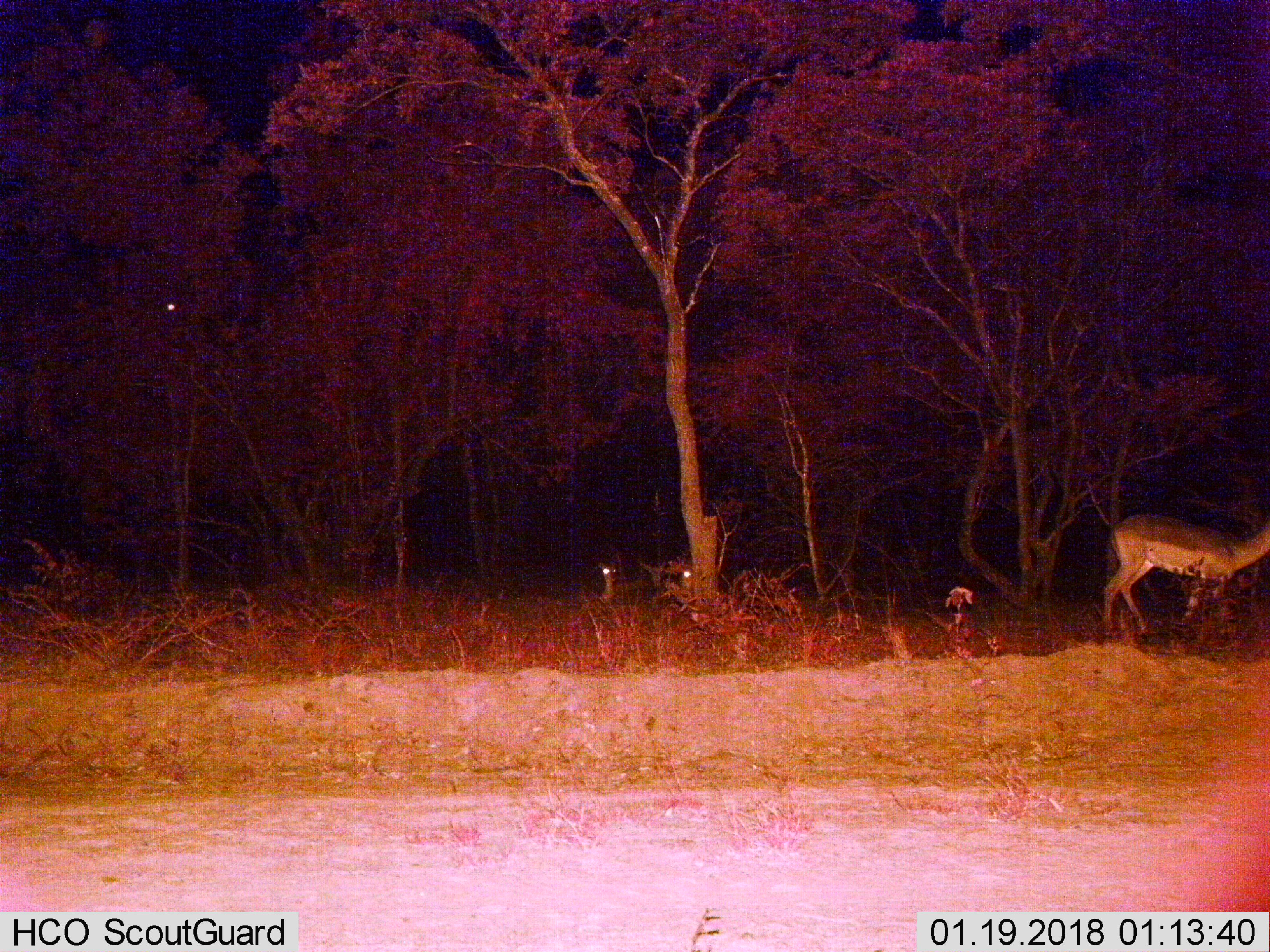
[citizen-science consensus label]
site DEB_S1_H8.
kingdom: Animalia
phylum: Chordata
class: Mammalia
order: Artiodactyla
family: Bovidae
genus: Aepyceros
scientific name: Aepyceros melampus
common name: impala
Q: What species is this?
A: Impala (Aepyceros melampus).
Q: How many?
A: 3.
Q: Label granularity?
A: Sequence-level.